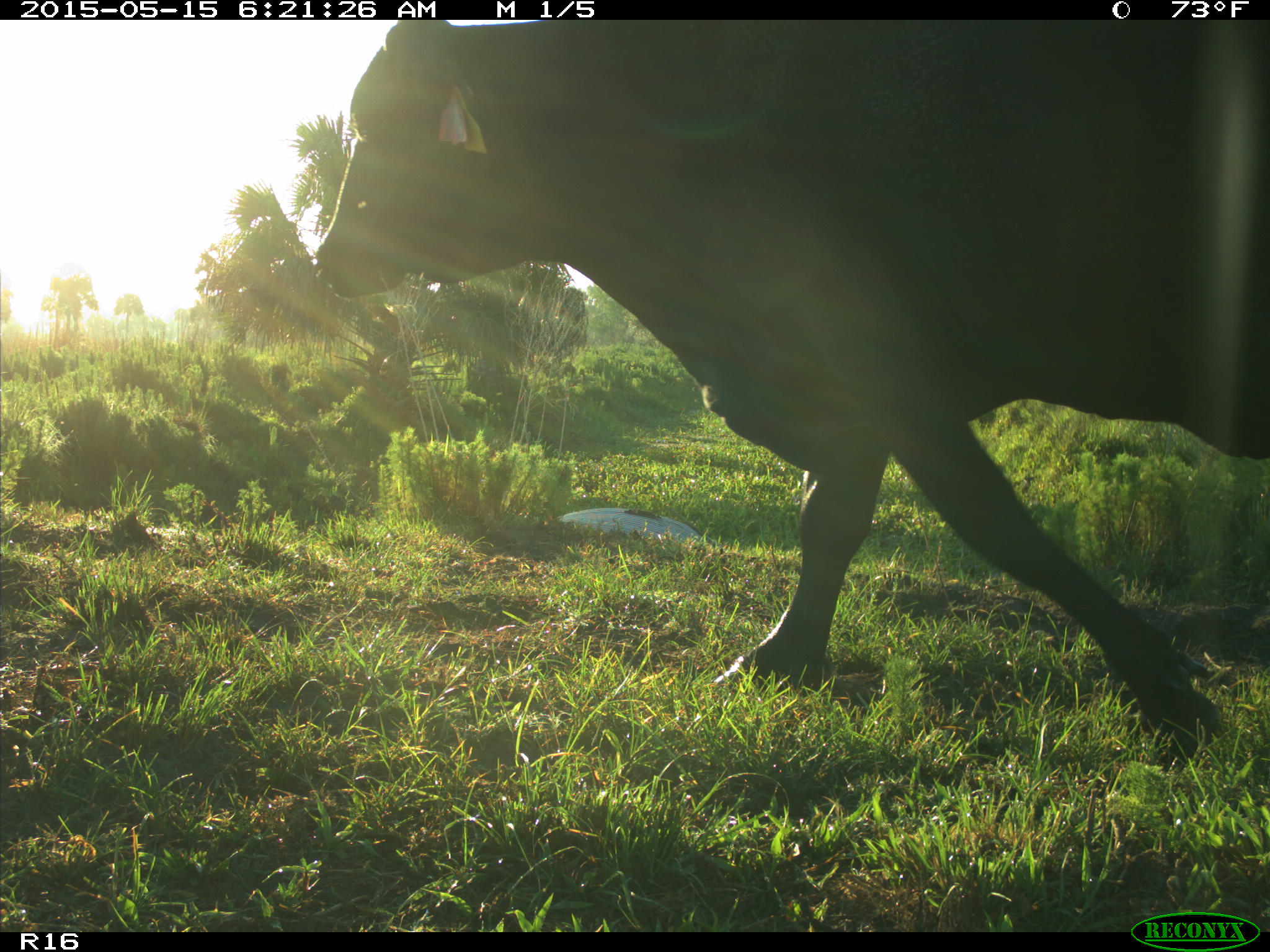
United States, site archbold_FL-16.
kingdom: Animalia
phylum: Chordata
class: Mammalia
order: Artiodactyla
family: Bovidae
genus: Bos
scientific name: Bos taurus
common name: domestic cow